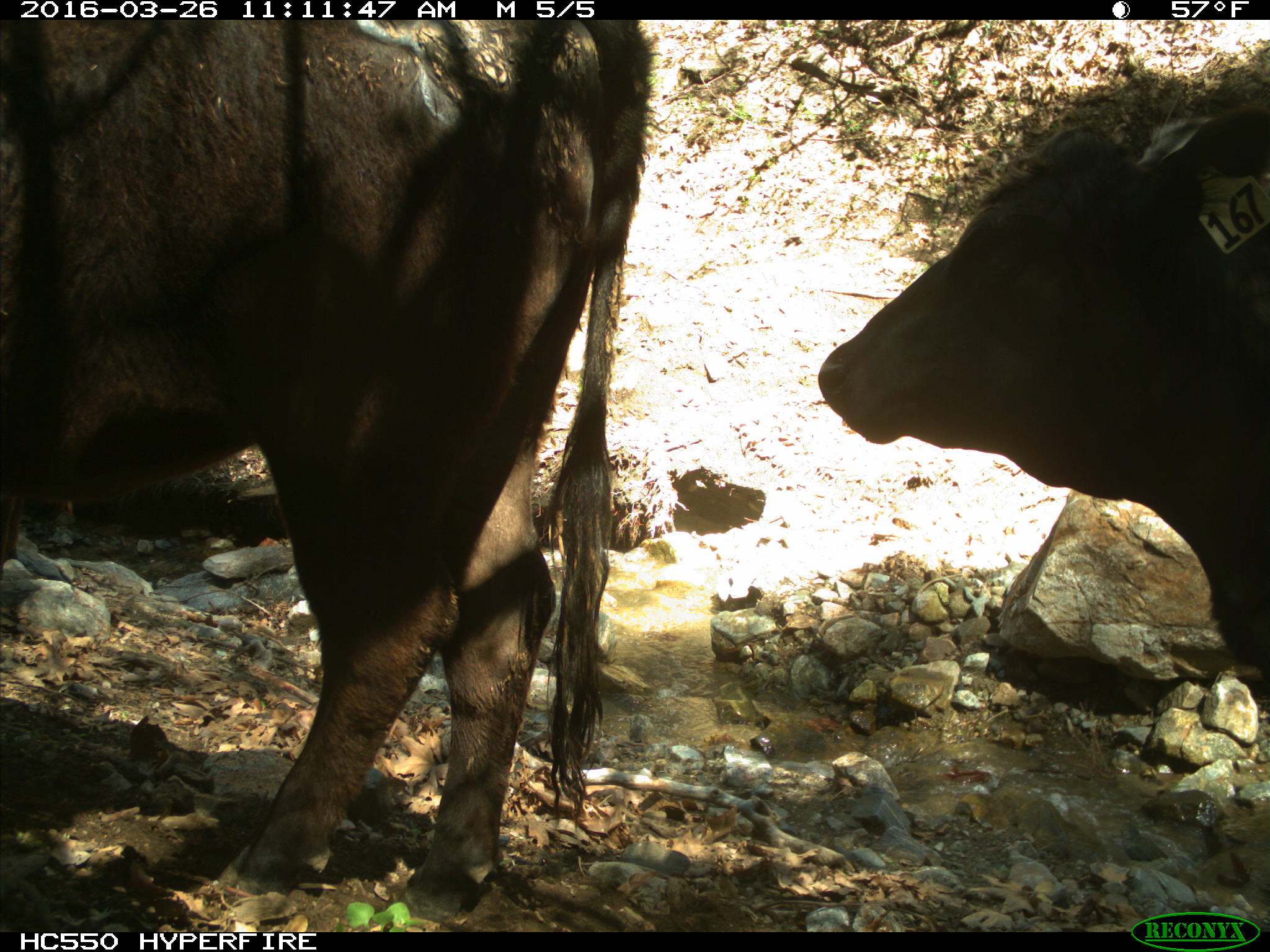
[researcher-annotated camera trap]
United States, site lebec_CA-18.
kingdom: Animalia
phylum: Chordata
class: Mammalia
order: Artiodactyla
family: Bovidae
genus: Bos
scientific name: Bos taurus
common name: domestic cow